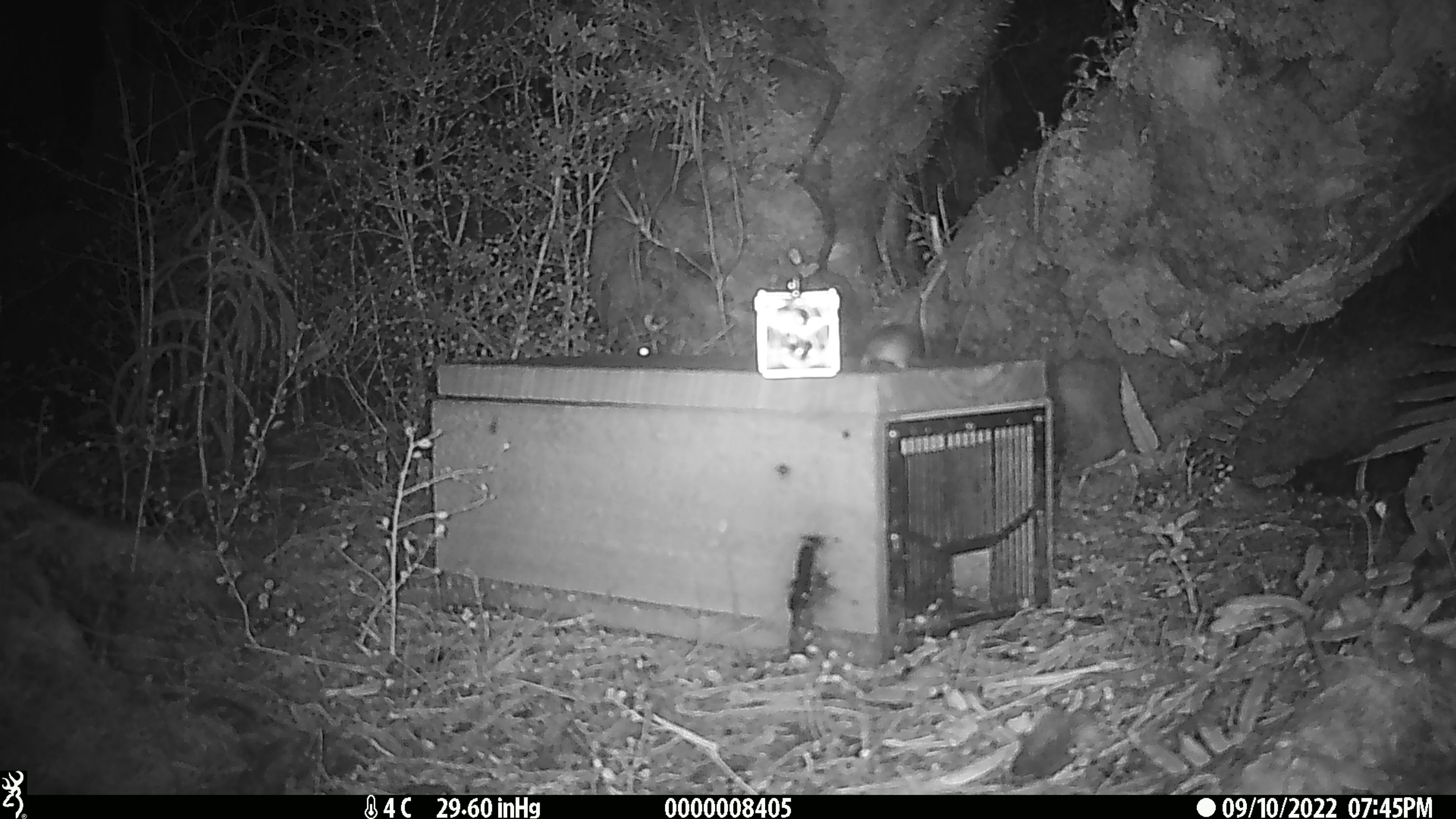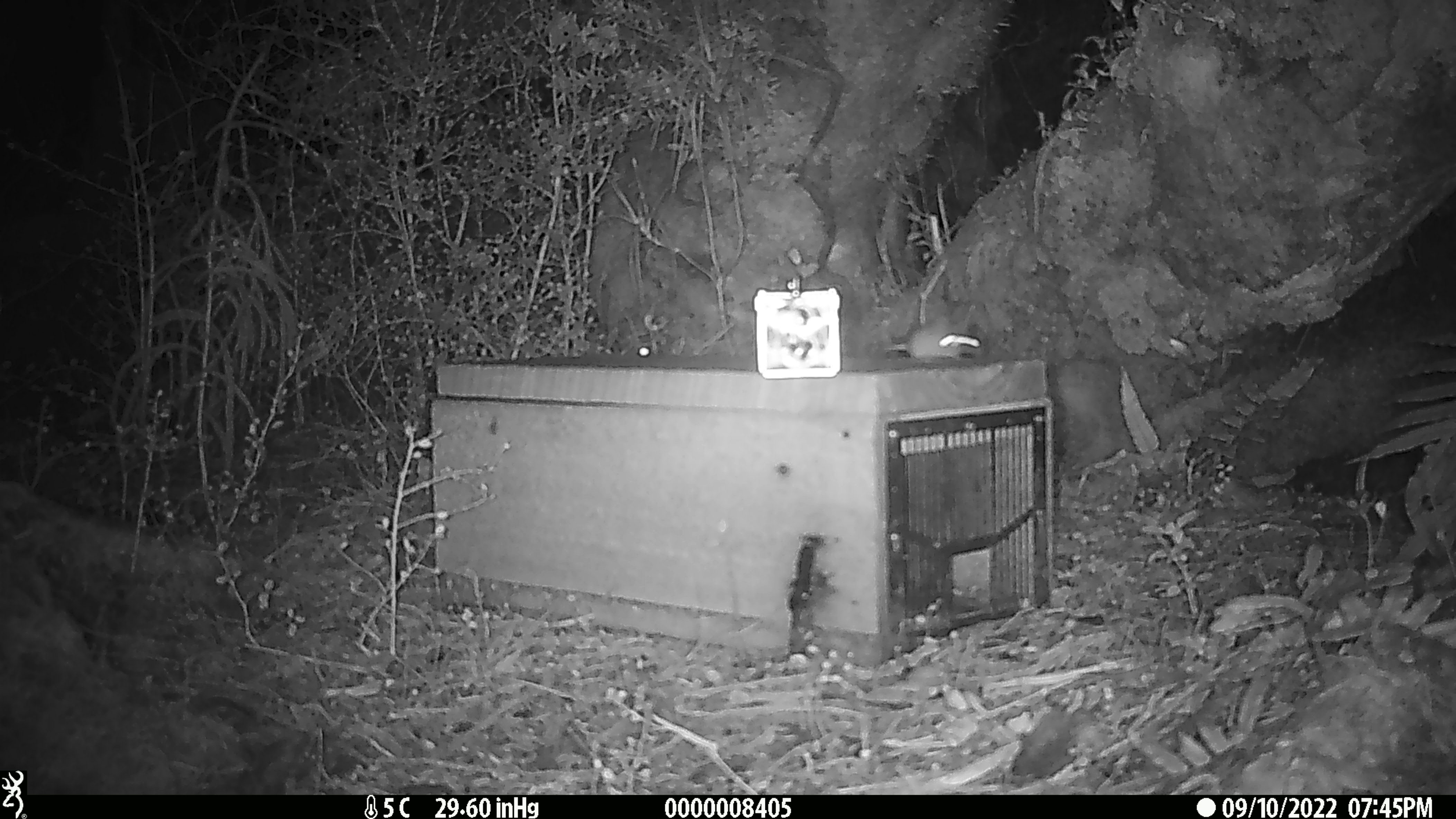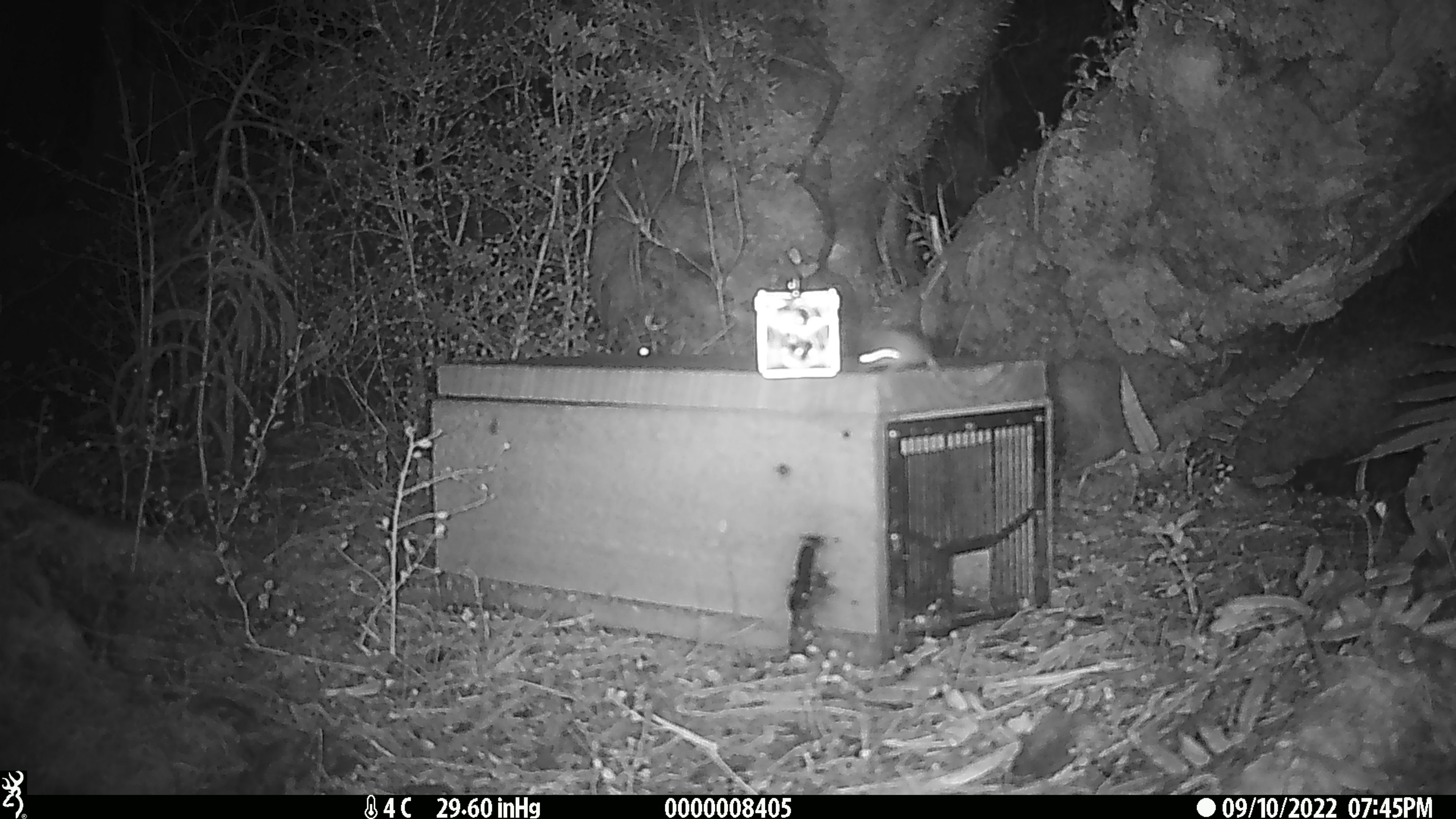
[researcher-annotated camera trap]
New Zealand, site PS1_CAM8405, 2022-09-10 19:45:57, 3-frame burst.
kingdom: Animalia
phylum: Chordata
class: Mammalia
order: Rodentia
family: Muridae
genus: Mus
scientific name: Mus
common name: mouse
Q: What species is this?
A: Mouse (Mus).